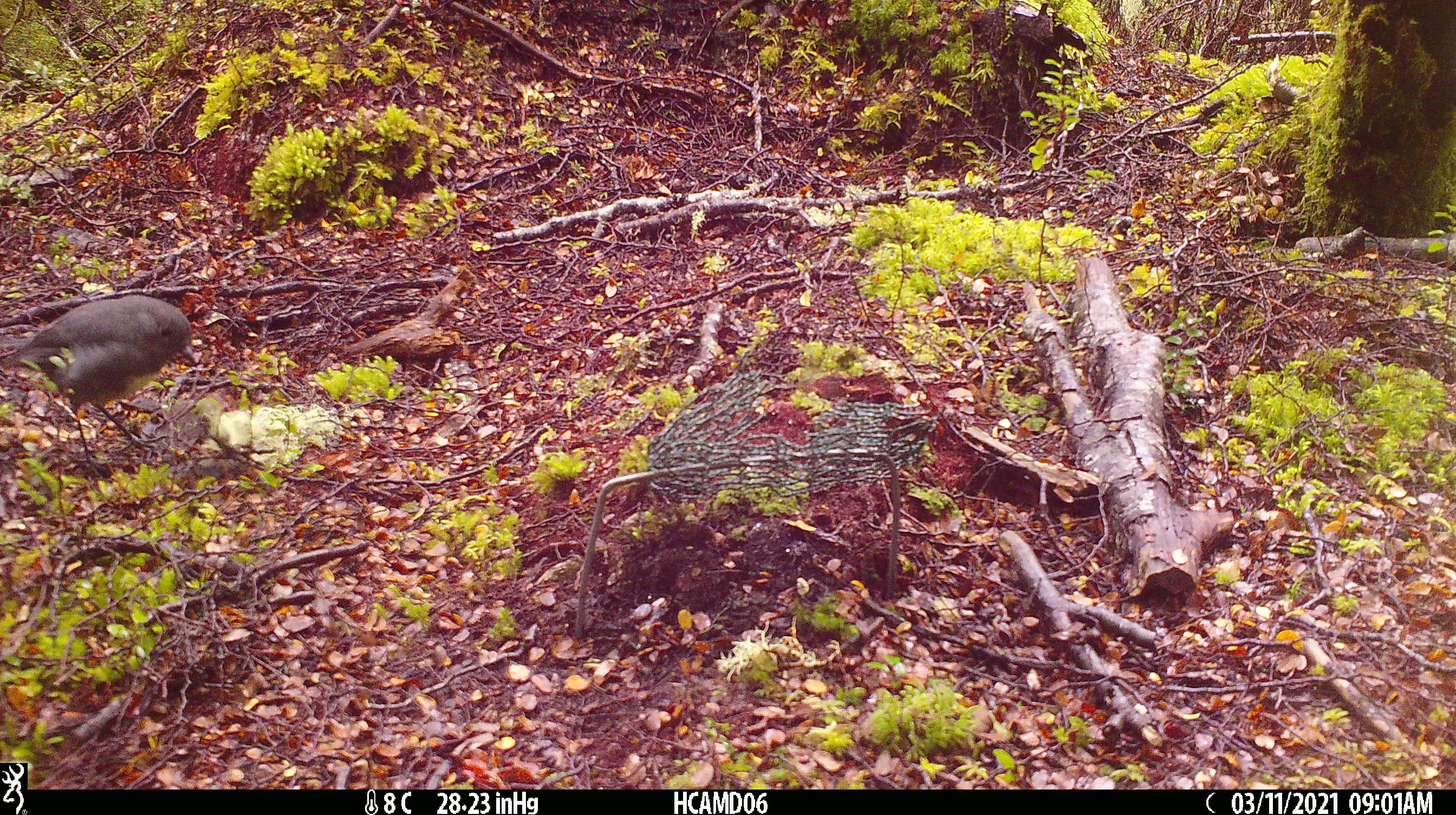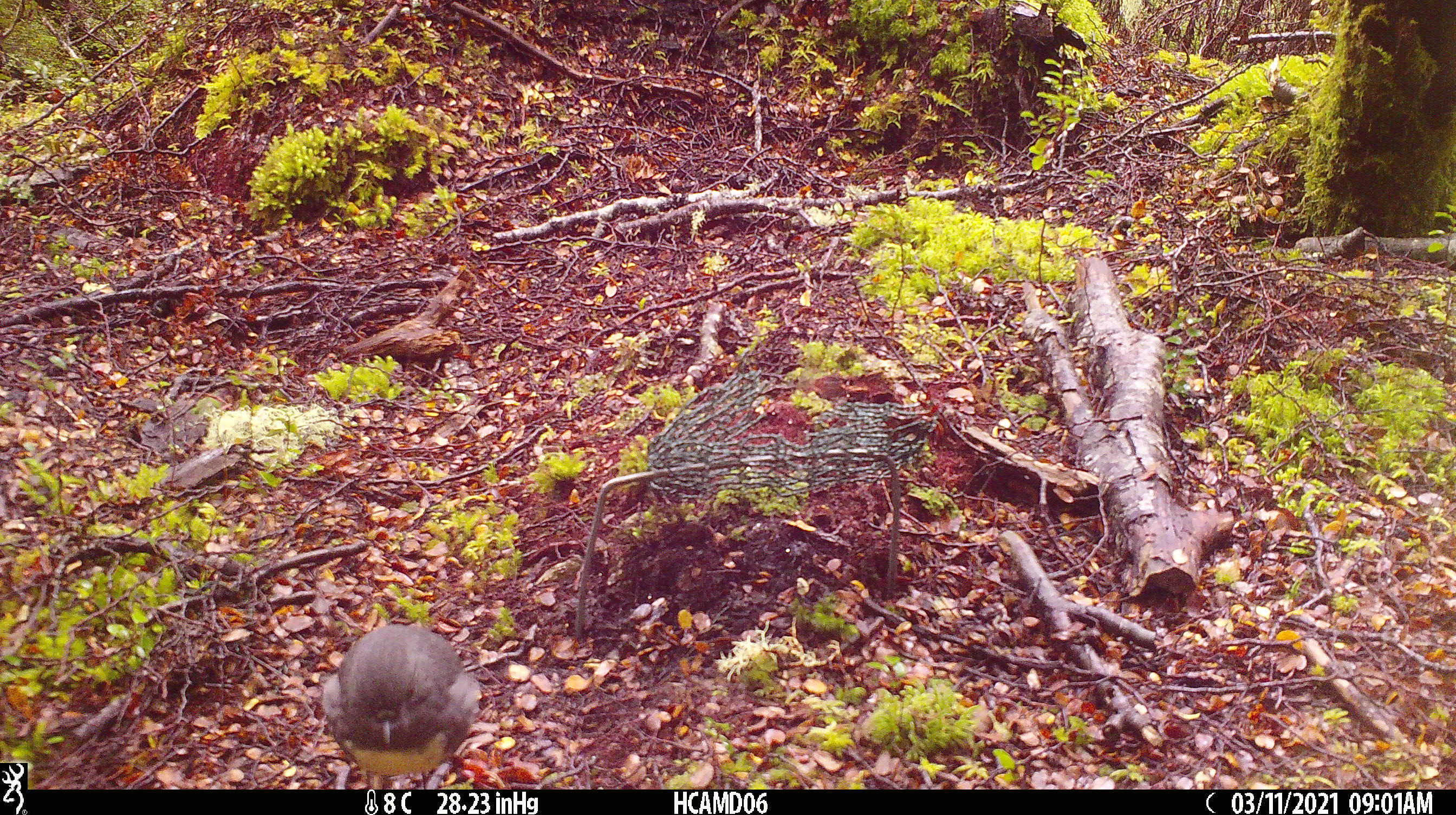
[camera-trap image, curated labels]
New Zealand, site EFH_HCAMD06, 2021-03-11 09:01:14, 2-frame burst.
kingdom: Animalia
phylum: Chordata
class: Aves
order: Passeriformes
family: Petroicidae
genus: Petroica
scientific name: Petroica australis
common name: new zealand robin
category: robin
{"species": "robin (new zealand robin) (Petroica australis)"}